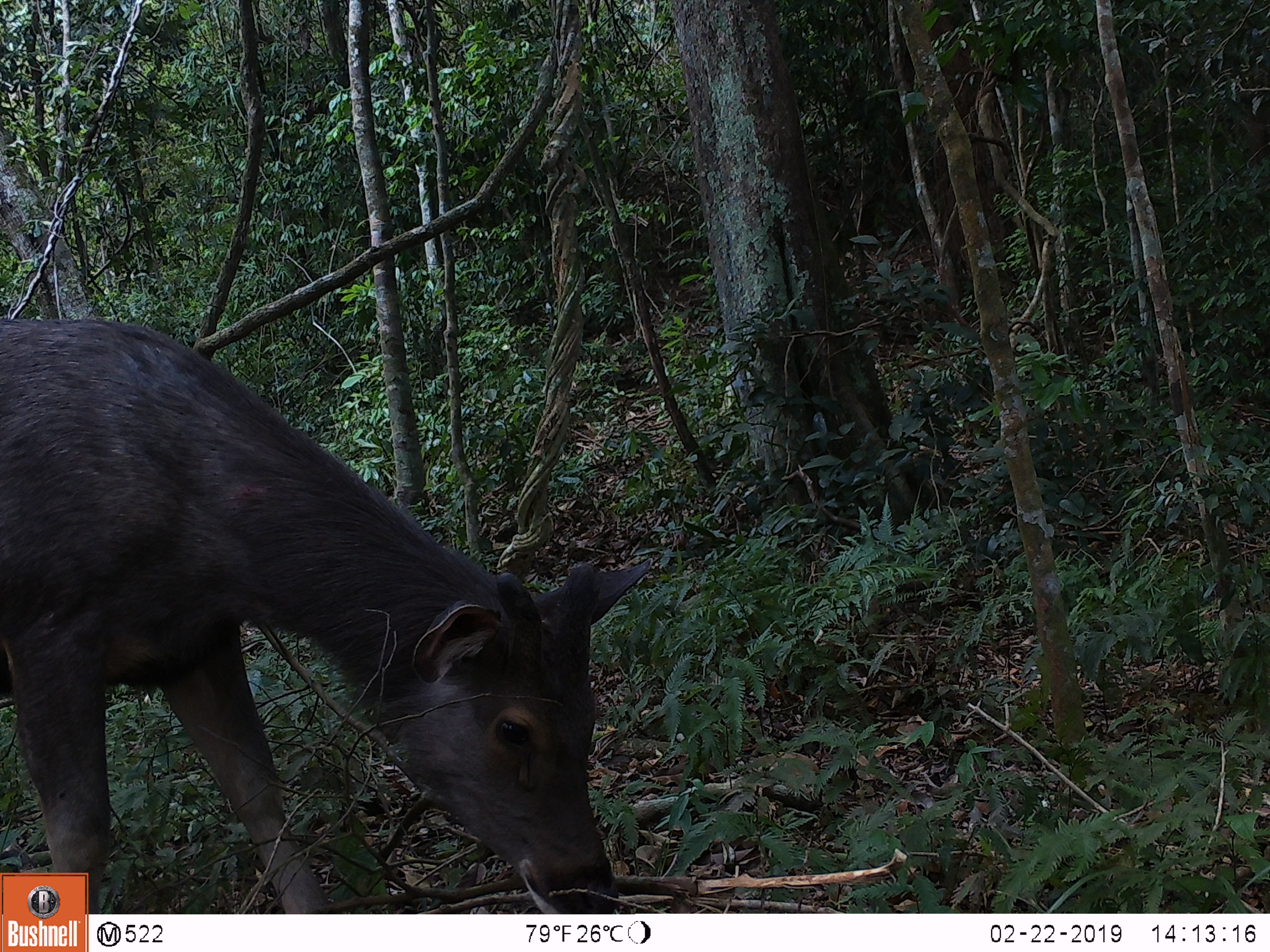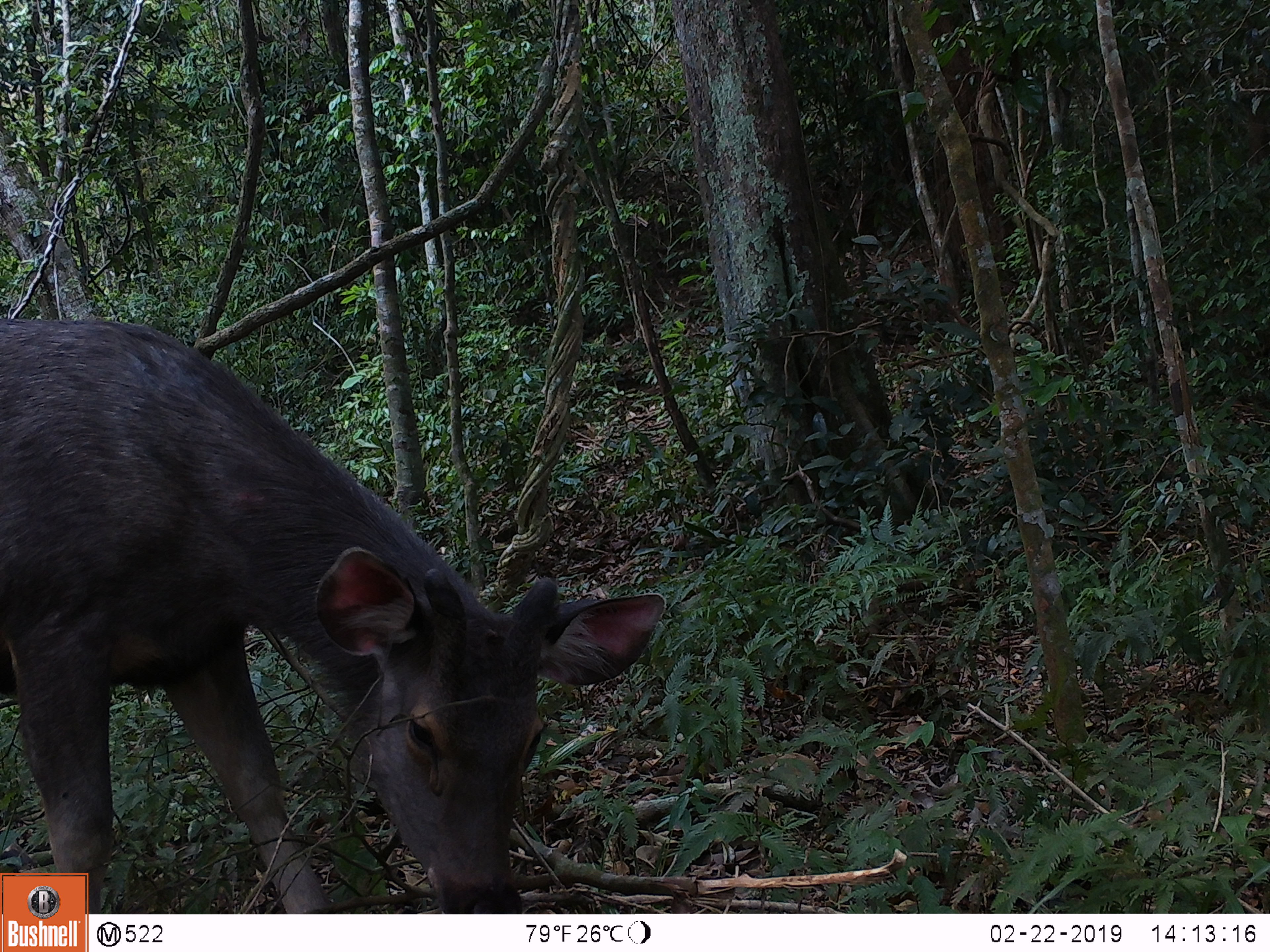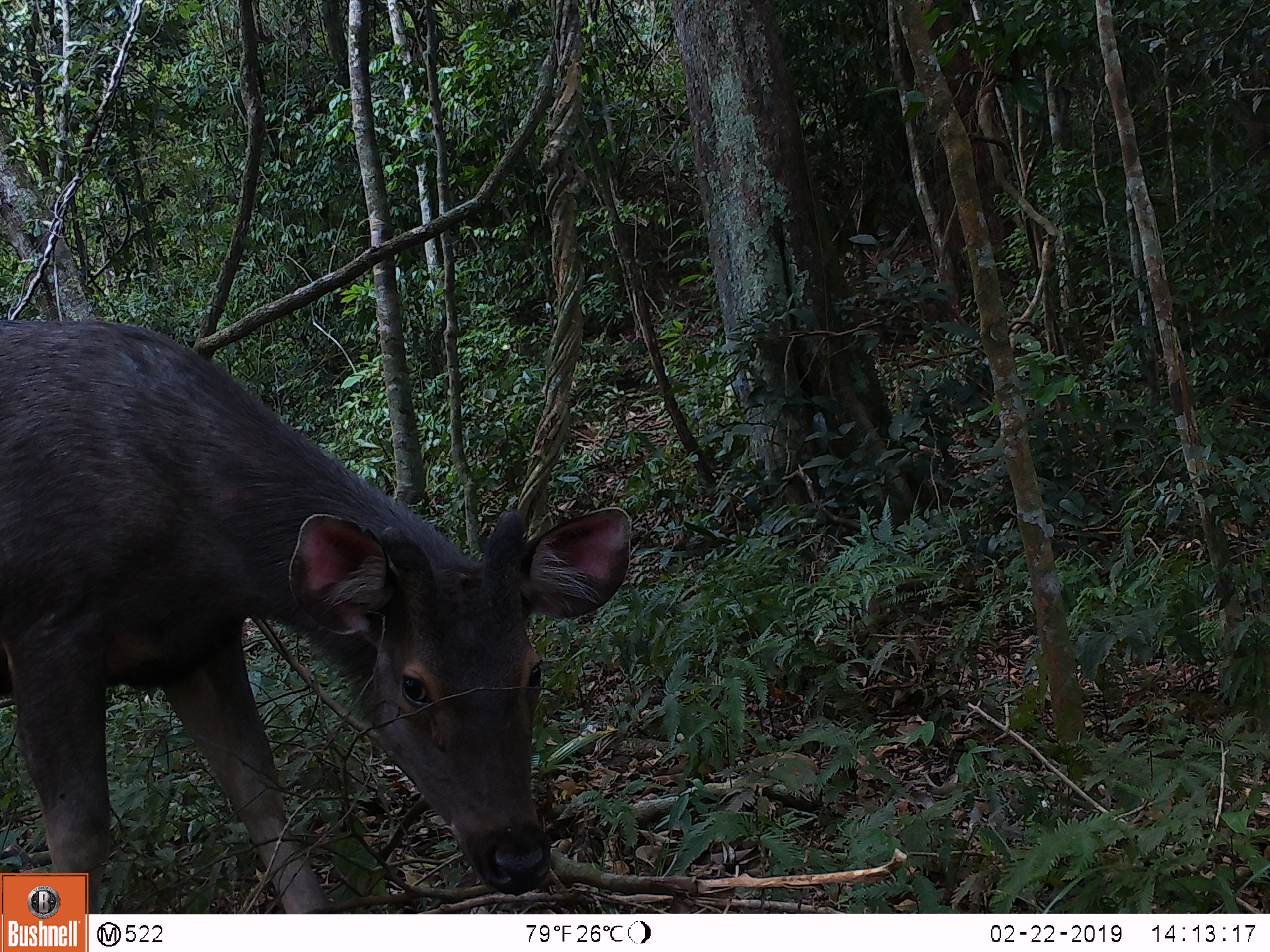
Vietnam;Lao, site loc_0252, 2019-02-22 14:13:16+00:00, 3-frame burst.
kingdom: Animalia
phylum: Chordata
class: Mammalia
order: Artiodactyla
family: Cervidae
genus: Rusa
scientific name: Rusa unicolor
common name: sambar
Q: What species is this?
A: Sambar (Rusa unicolor).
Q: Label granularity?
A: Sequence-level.